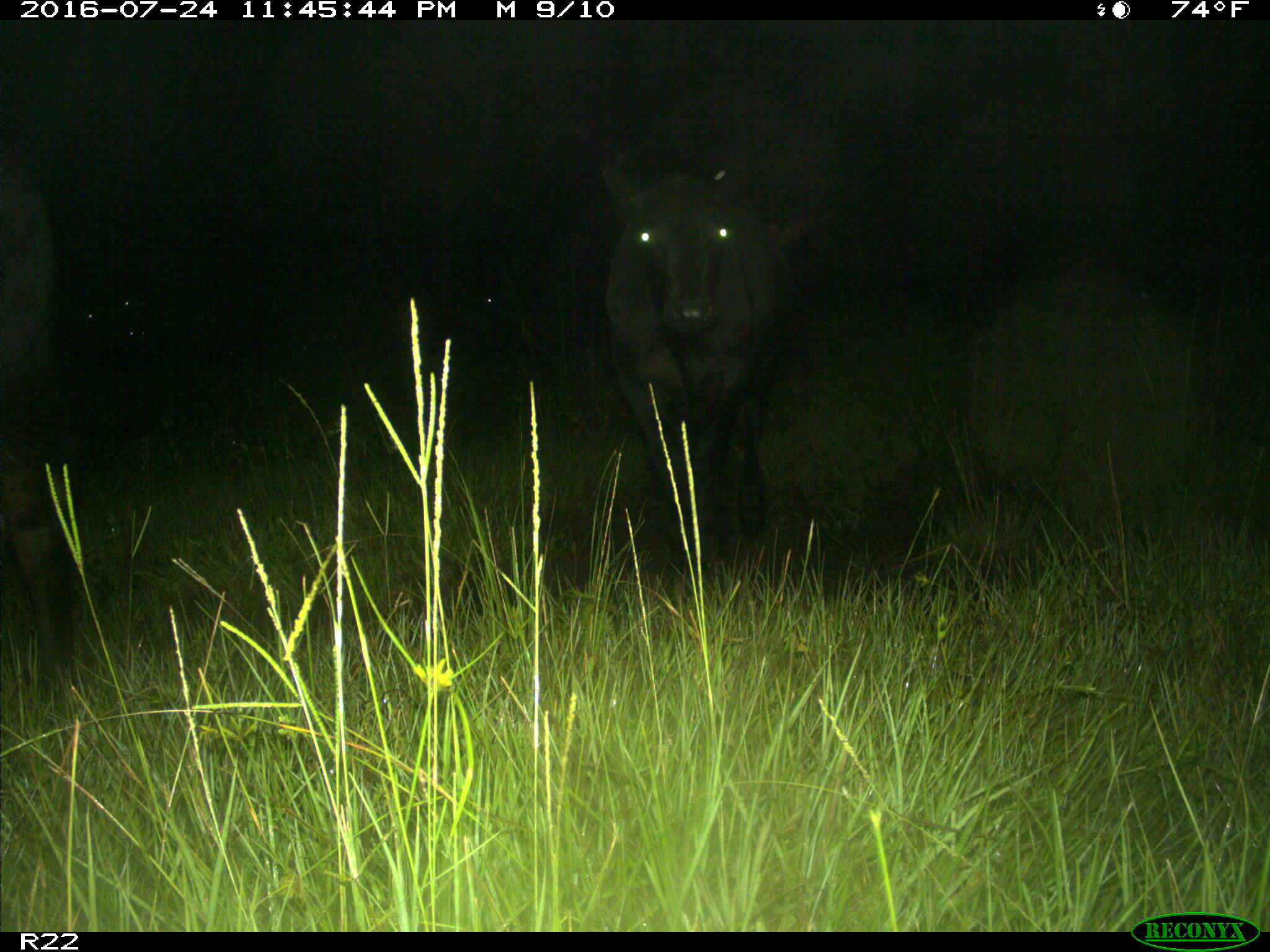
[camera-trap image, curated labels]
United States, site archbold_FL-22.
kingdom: Animalia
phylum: Chordata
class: Mammalia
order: Artiodactyla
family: Bovidae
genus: Bos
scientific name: Bos taurus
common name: domestic cow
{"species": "Bos taurus (domestic cow)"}